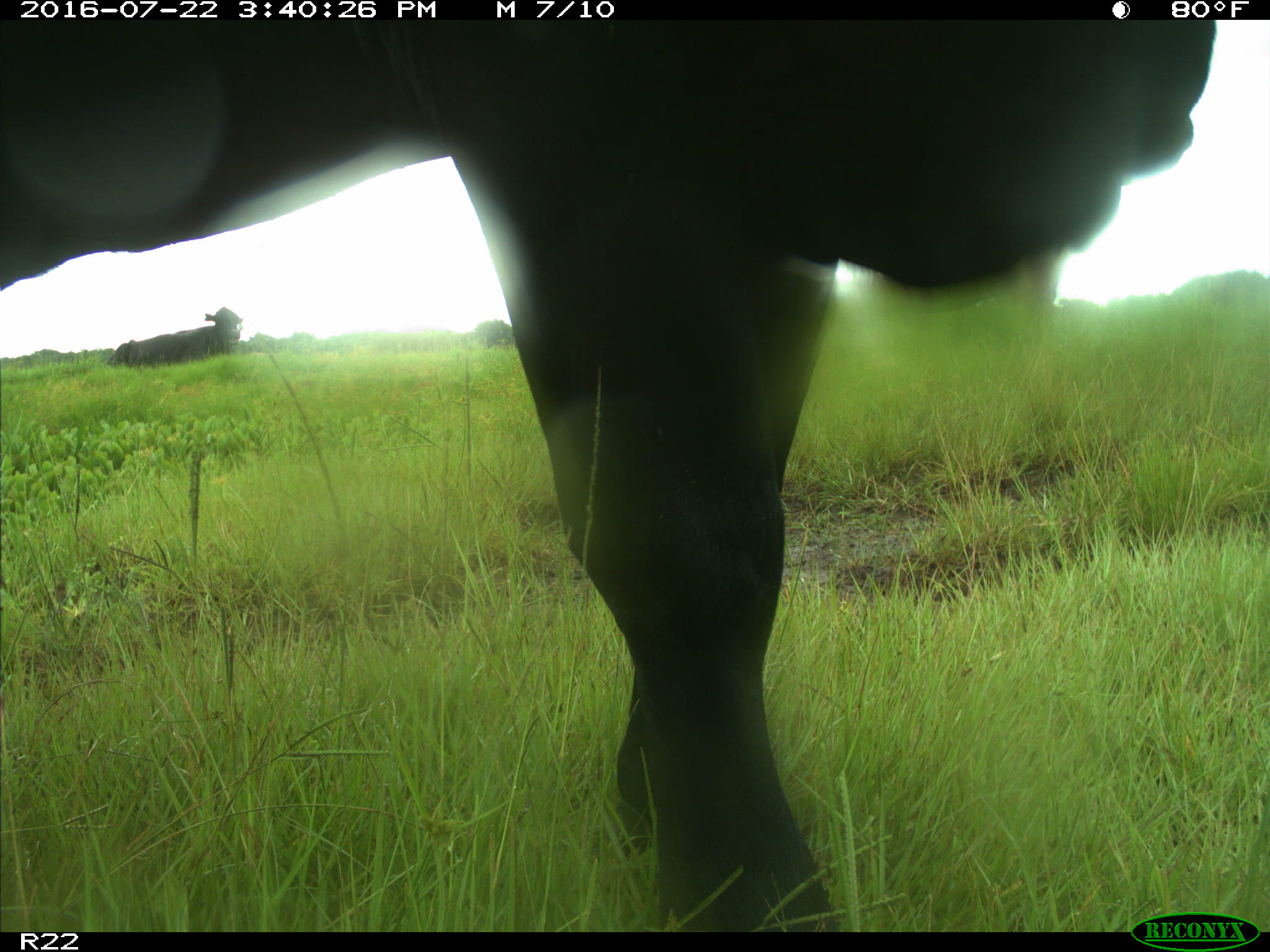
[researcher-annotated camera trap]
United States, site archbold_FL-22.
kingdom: Animalia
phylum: Chordata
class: Mammalia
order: Artiodactyla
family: Bovidae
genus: Bos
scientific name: Bos taurus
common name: domestic cow